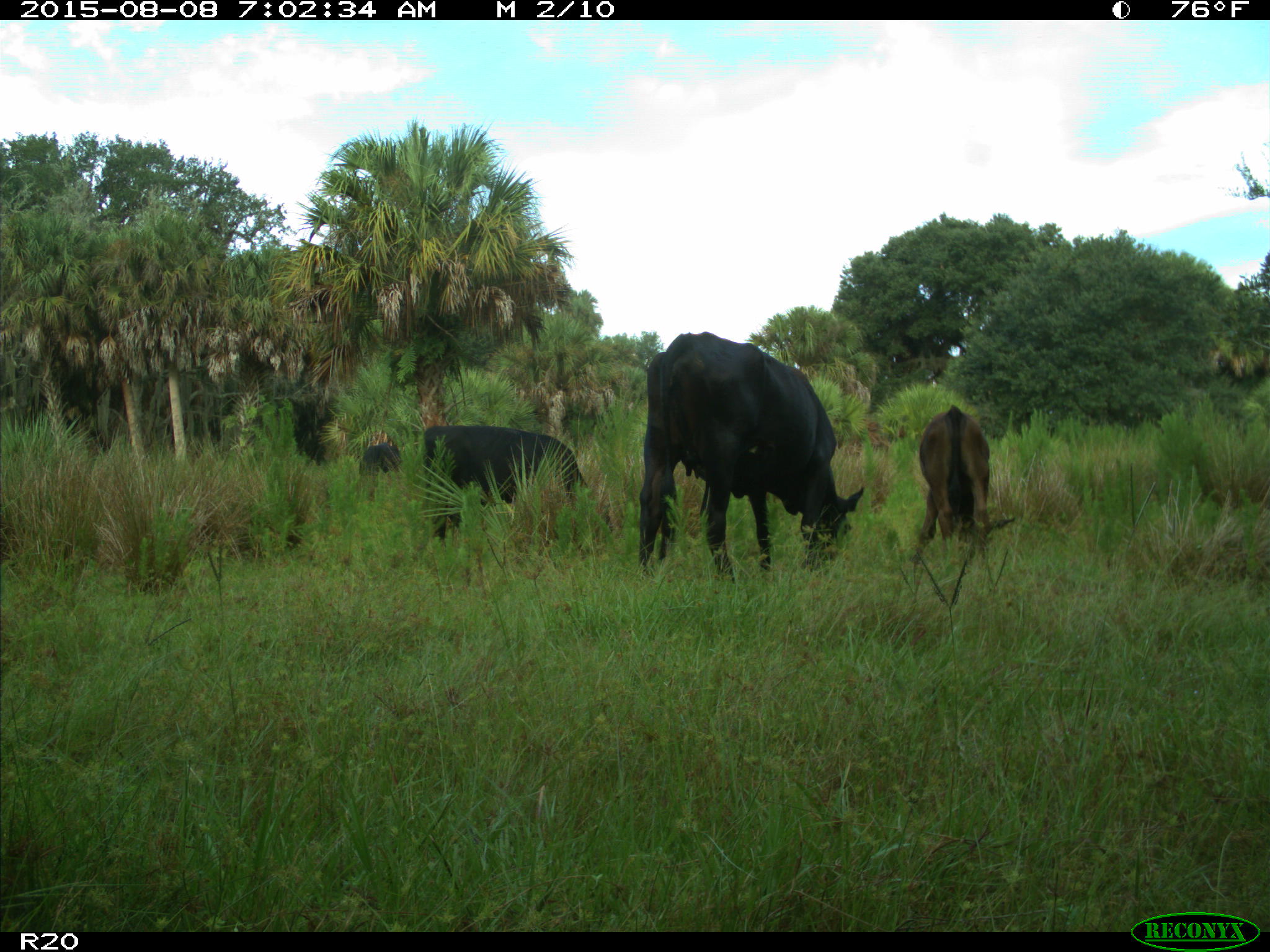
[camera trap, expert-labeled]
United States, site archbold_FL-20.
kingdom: Animalia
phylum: Chordata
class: Mammalia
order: Artiodactyla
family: Bovidae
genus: Bos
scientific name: Bos taurus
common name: domestic cow